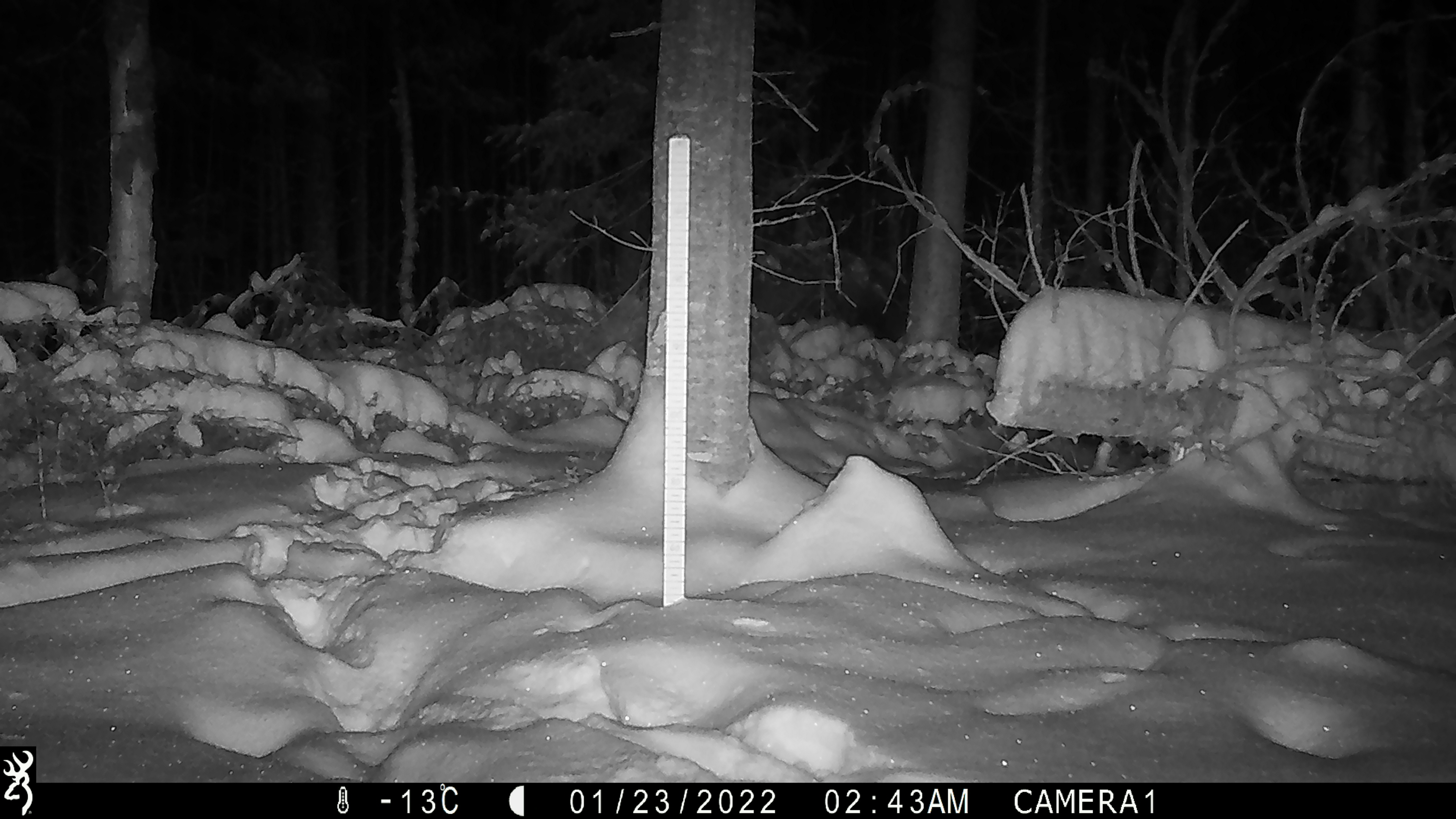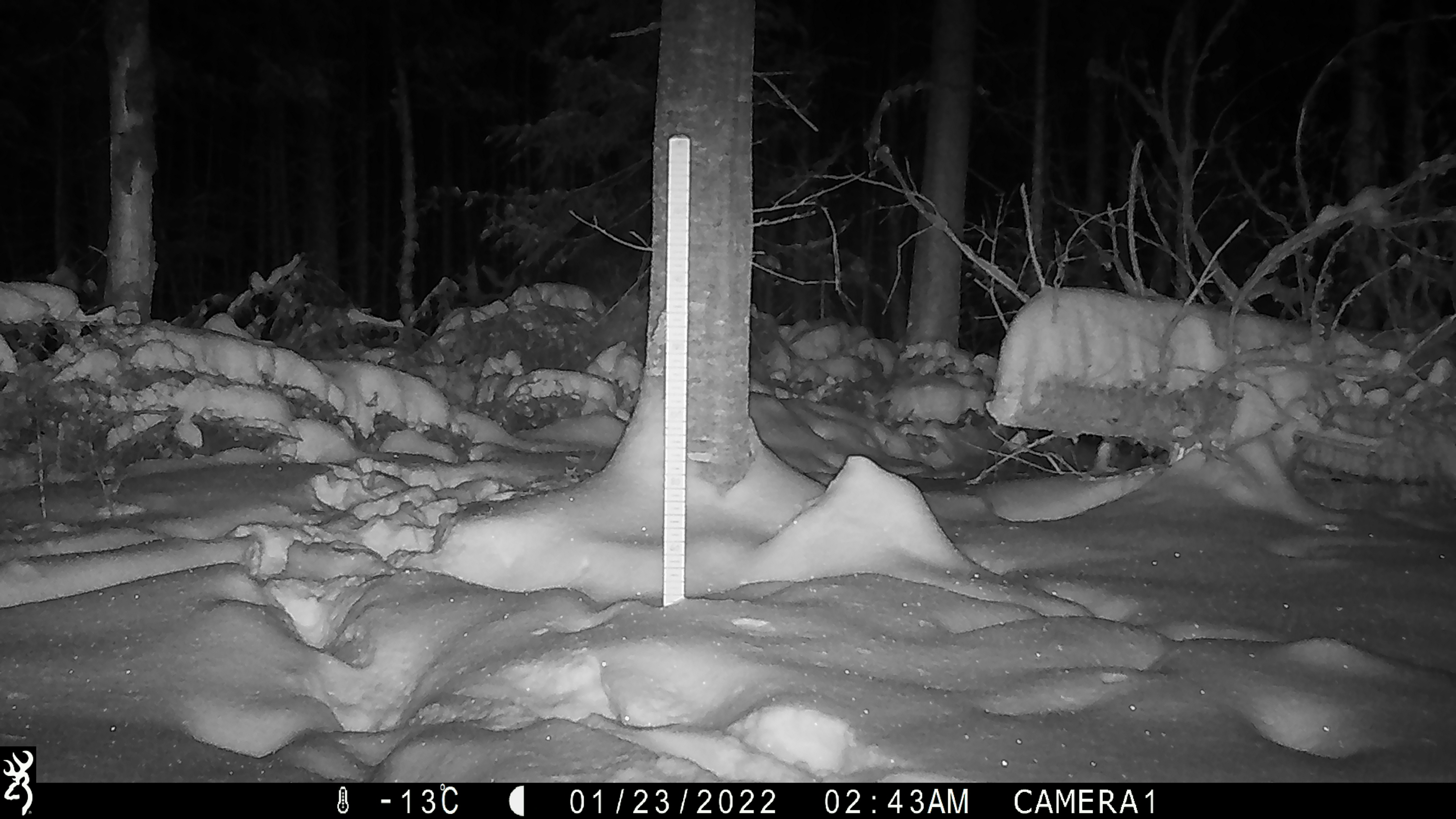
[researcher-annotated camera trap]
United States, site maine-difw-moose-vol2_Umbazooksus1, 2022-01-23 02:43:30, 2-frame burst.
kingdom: Animalia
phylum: Chordata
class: Mammalia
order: Artiodactyla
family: Cervidae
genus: Alces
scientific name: Alces alces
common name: moose